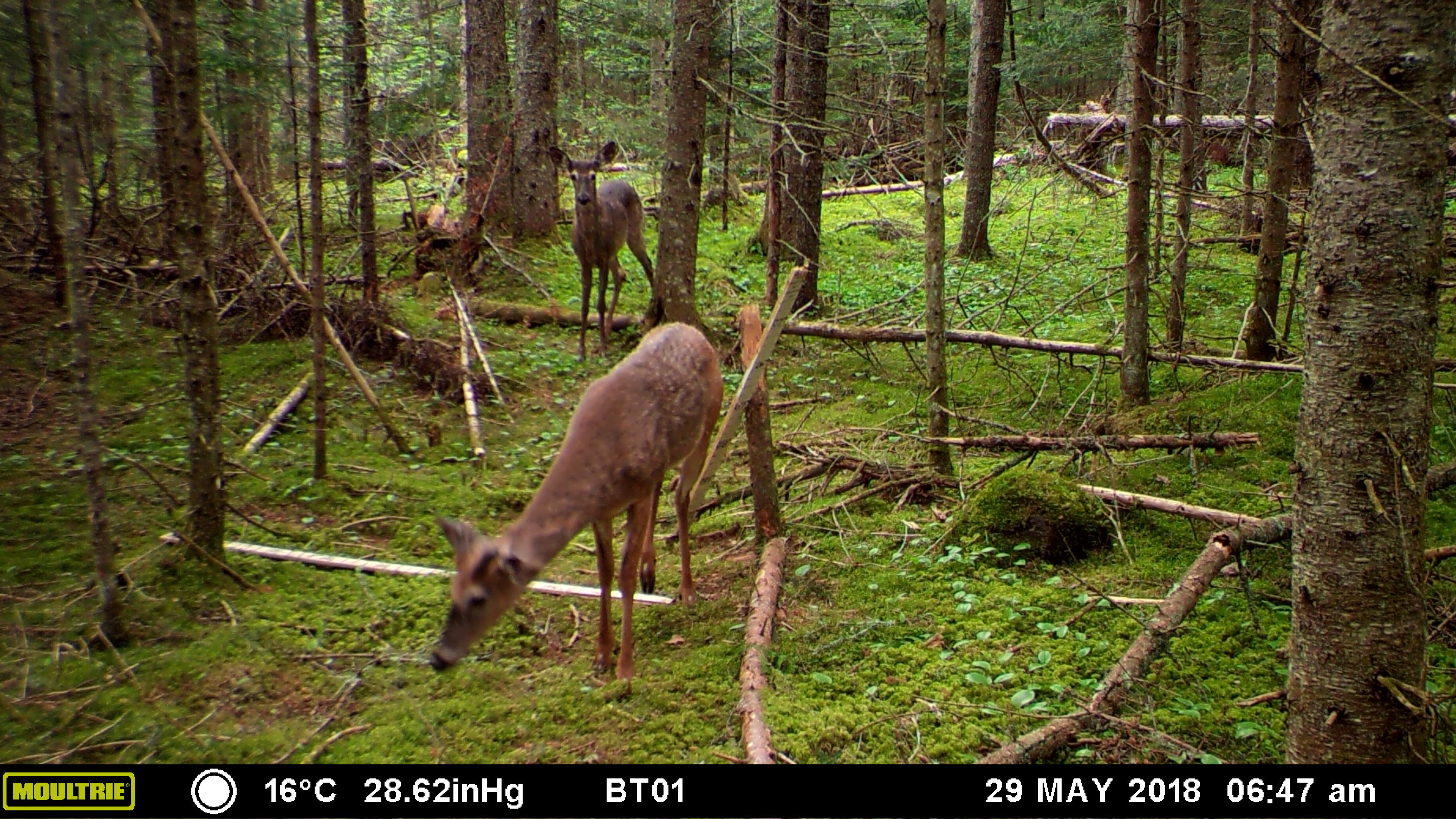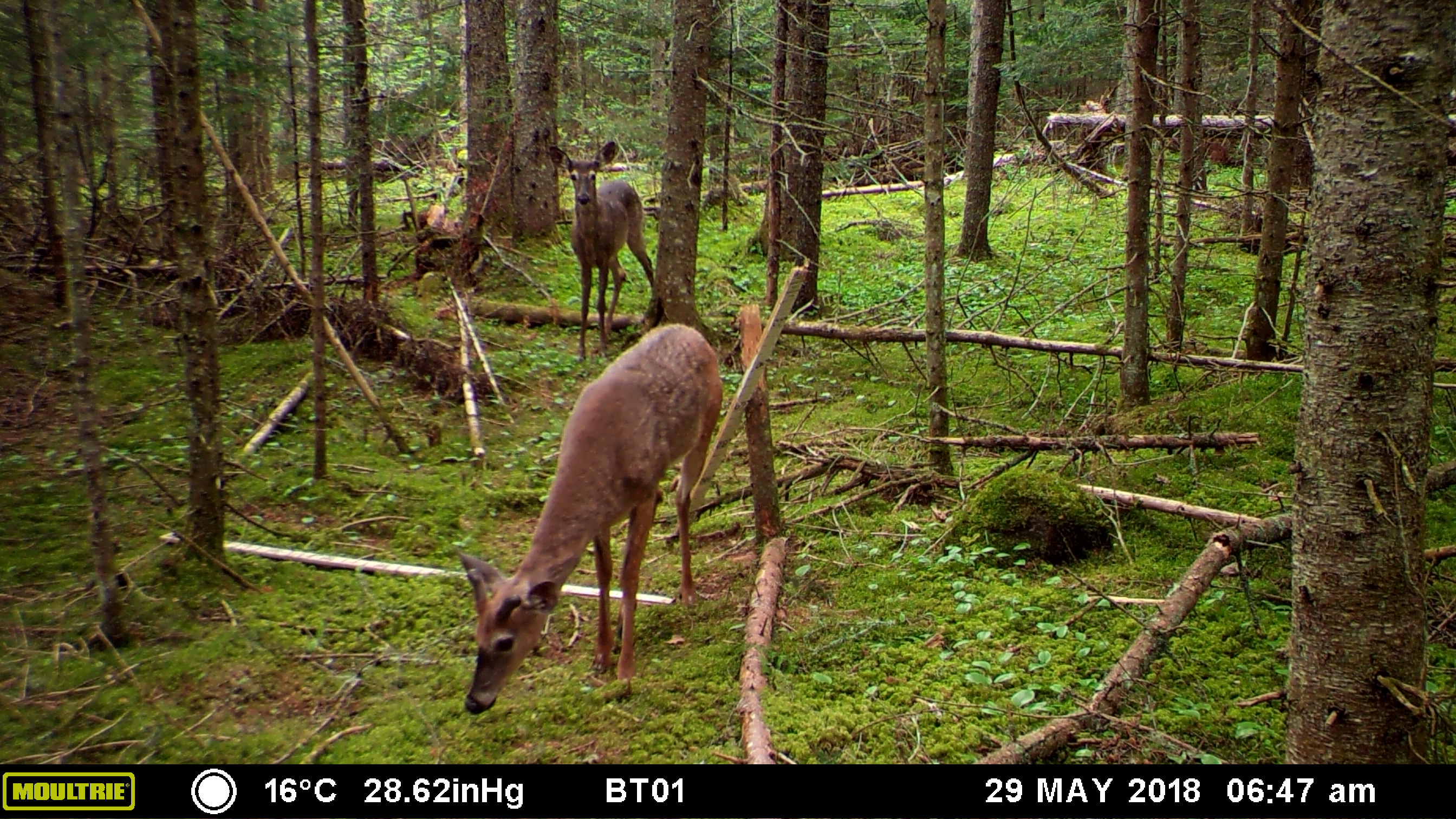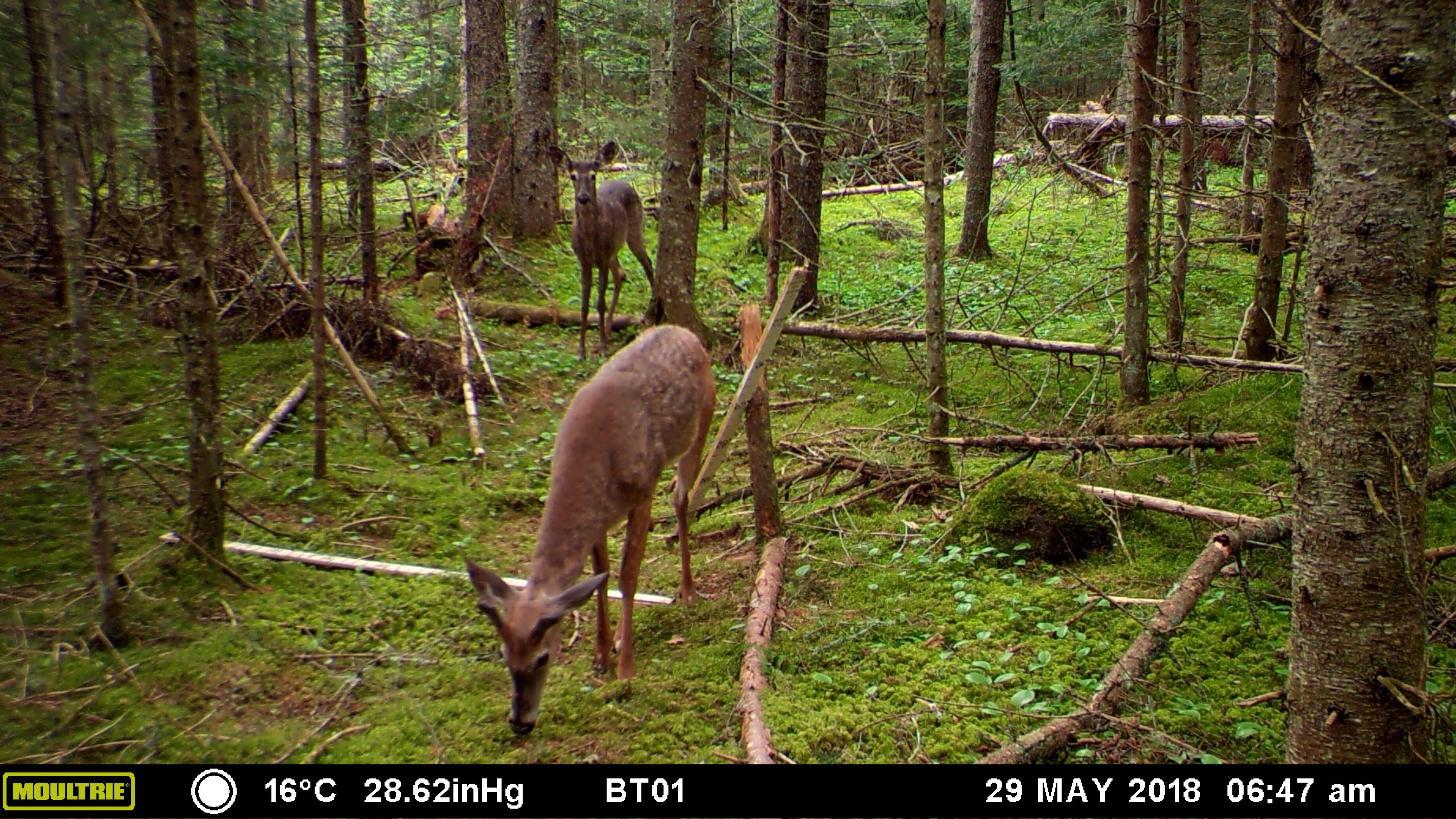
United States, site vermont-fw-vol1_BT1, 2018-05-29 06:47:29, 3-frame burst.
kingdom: Animalia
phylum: Chordata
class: Mammalia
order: Artiodactyla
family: Cervidae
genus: Odocoileus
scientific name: Odocoileus virginianus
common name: white-tailed deer